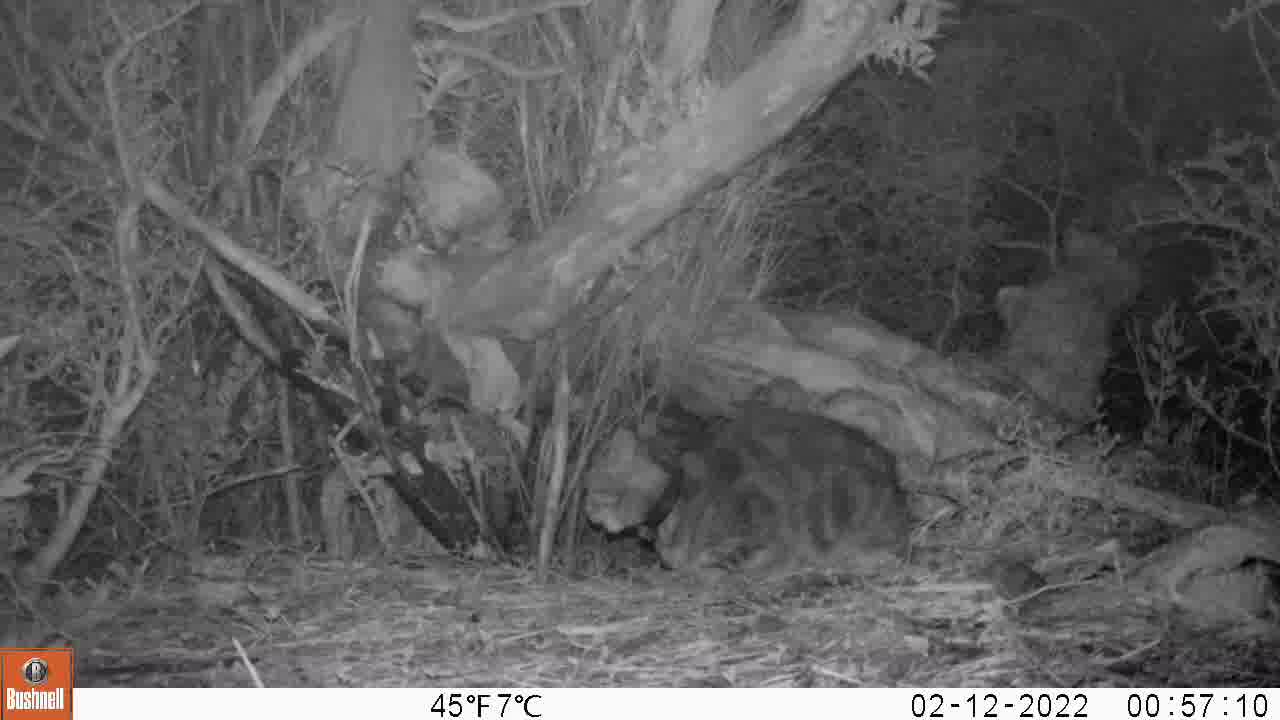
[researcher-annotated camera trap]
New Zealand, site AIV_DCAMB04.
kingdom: Animalia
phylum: Chordata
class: Mammalia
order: Carnivora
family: Felidae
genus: Felis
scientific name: Felis catus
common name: domestic cat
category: cat